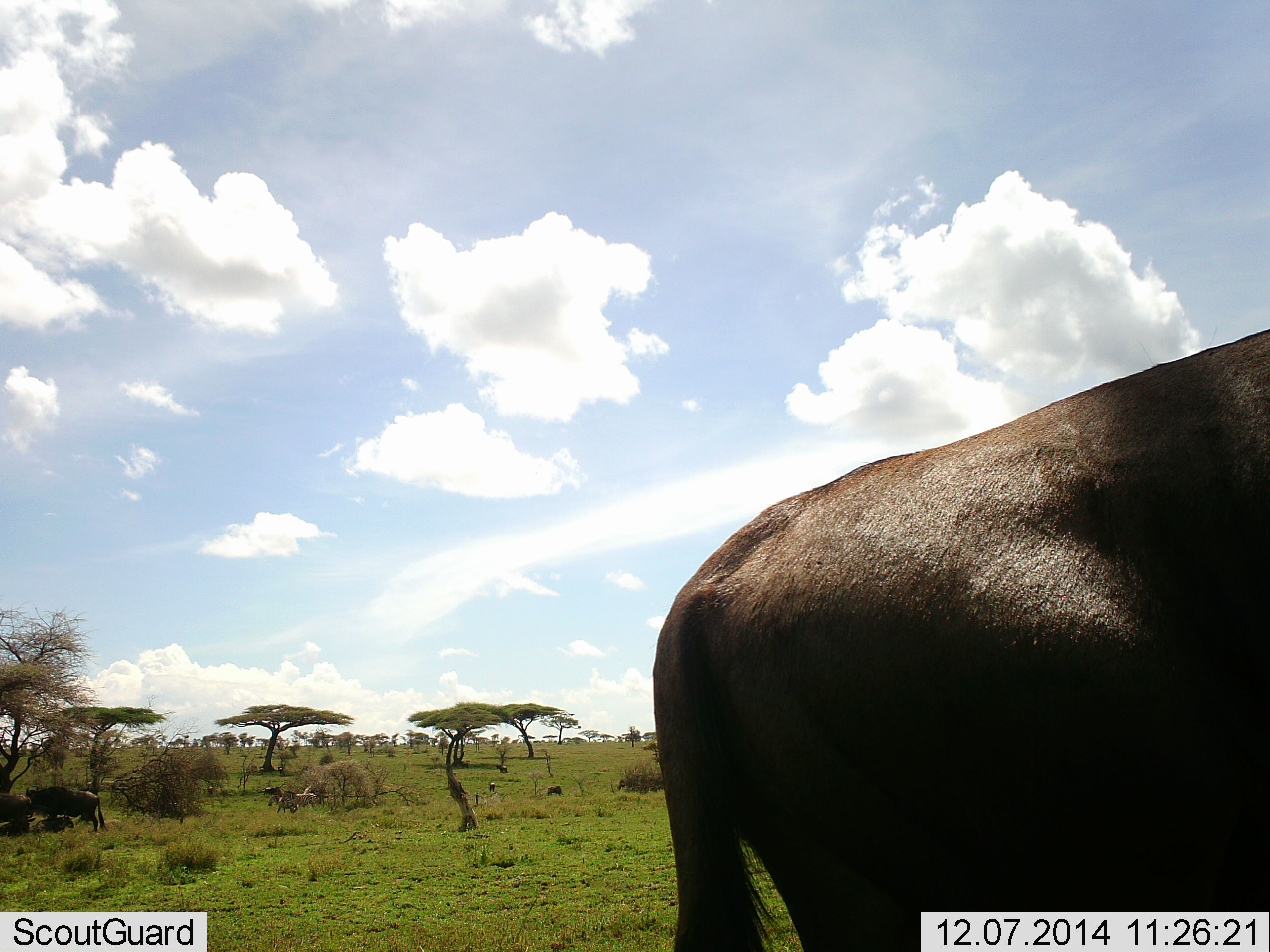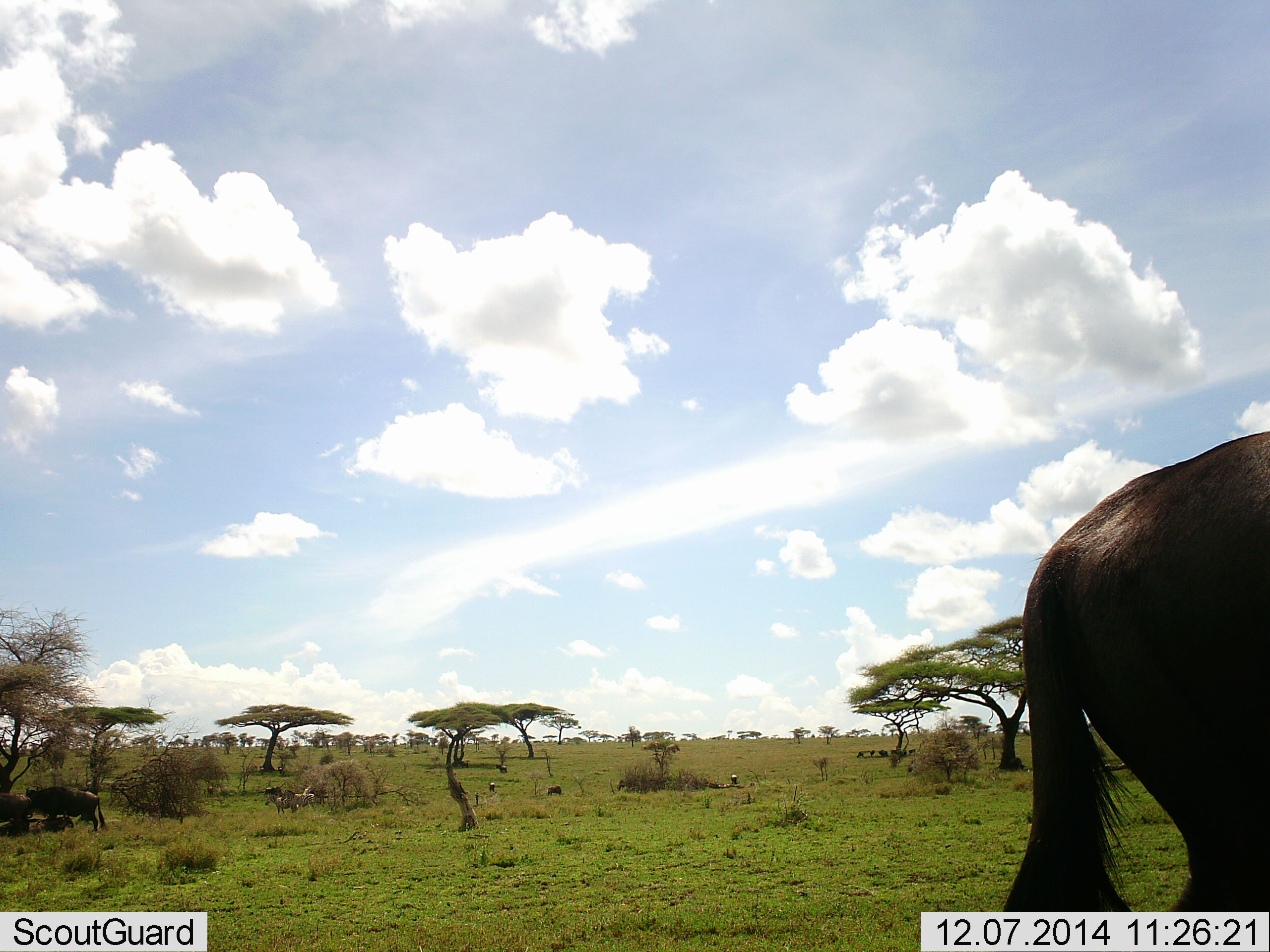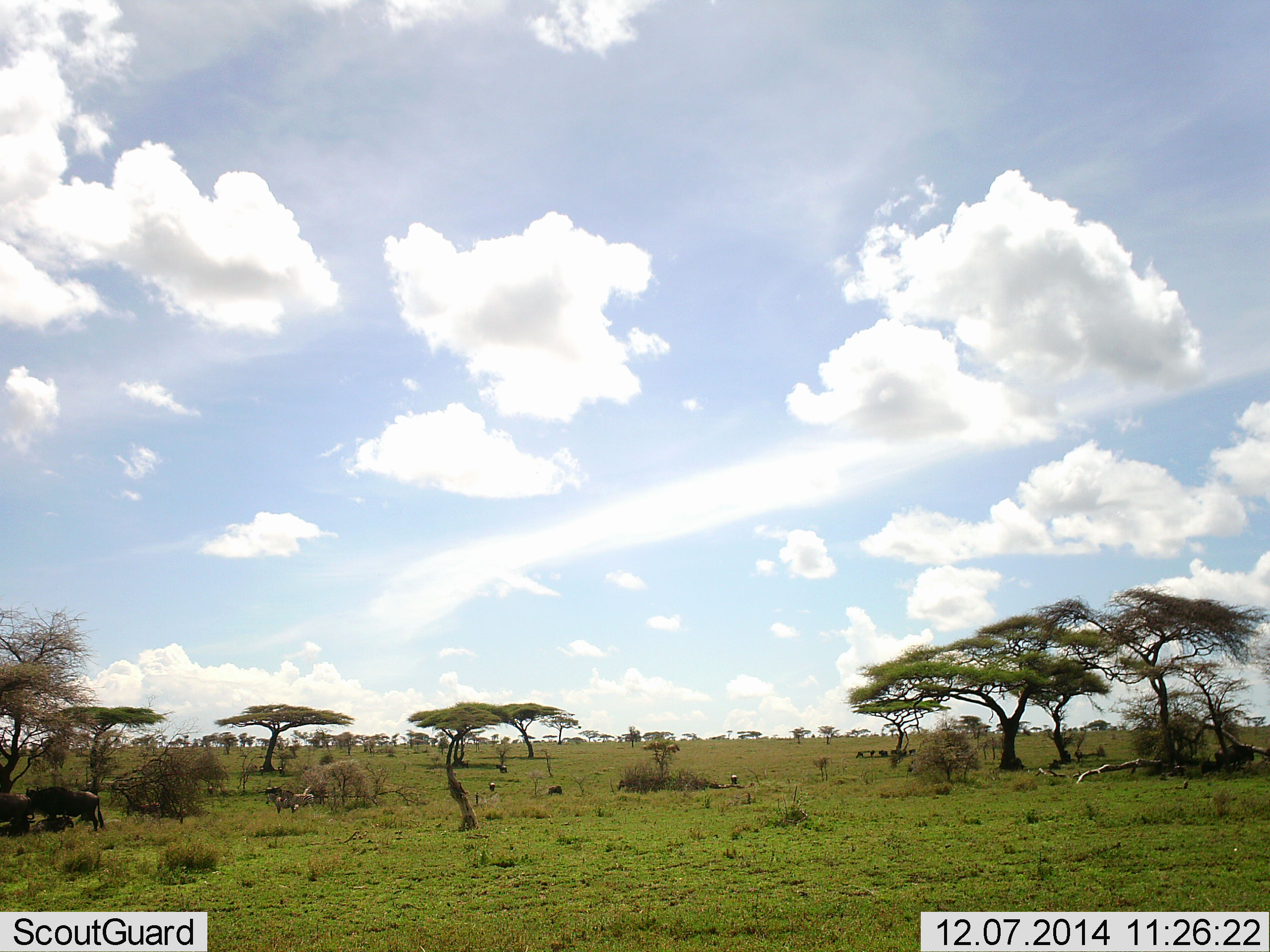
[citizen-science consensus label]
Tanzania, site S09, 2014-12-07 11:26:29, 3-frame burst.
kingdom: Animalia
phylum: Chordata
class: Mammalia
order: Artiodactyla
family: Bovidae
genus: Connochaetes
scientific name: Connochaetes taurinus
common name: blue wildebeest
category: wildebeest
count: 2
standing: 55%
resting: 18%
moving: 82%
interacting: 0%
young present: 0%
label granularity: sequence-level